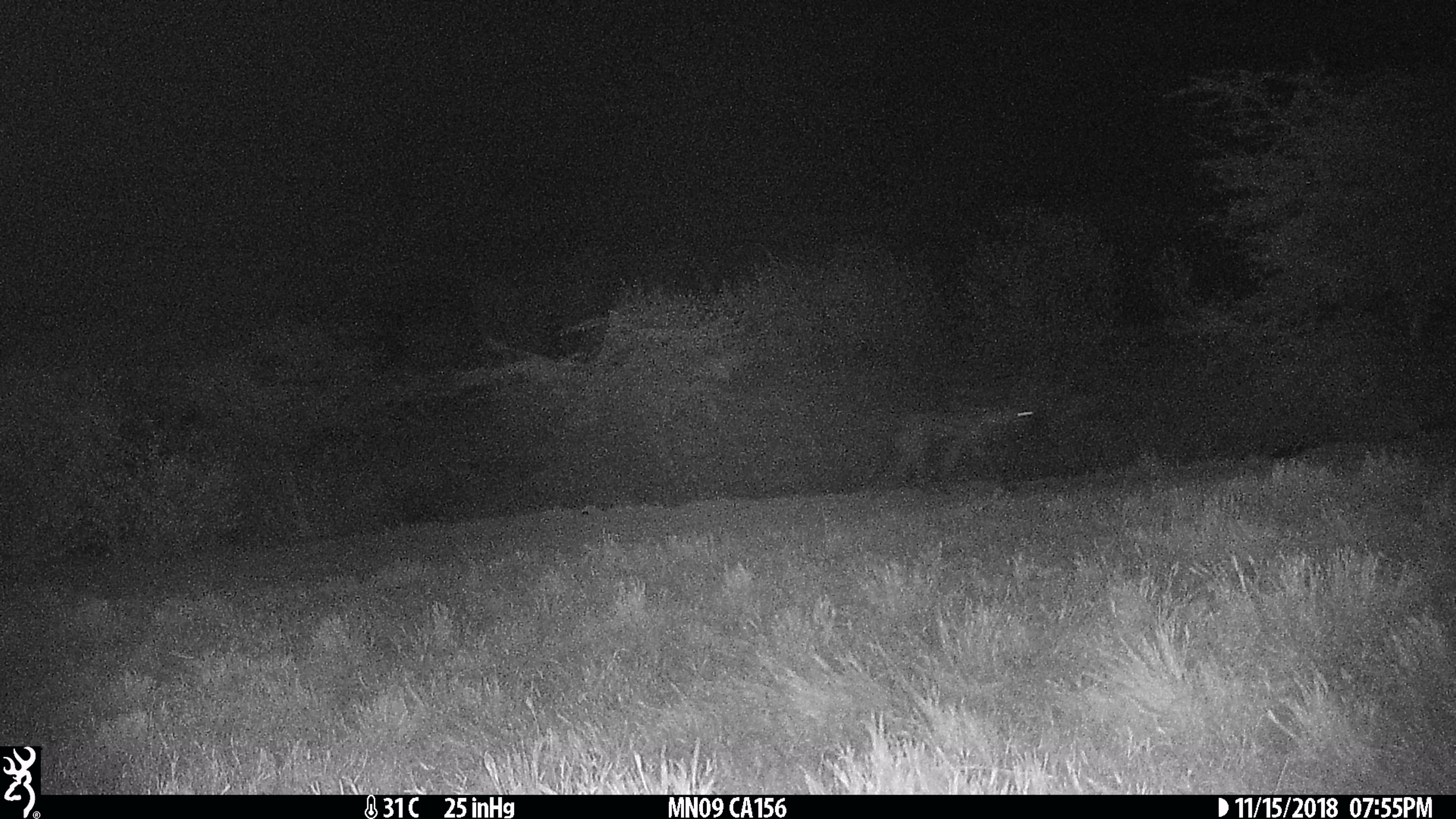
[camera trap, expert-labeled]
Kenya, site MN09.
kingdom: Animalia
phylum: Chordata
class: Mammalia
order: Carnivora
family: Hyaenidae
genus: Crocuta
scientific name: Crocuta crocuta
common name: spotted hyena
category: hyena spotted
Hyena spotted (spotted hyena) (Crocuta crocuta).